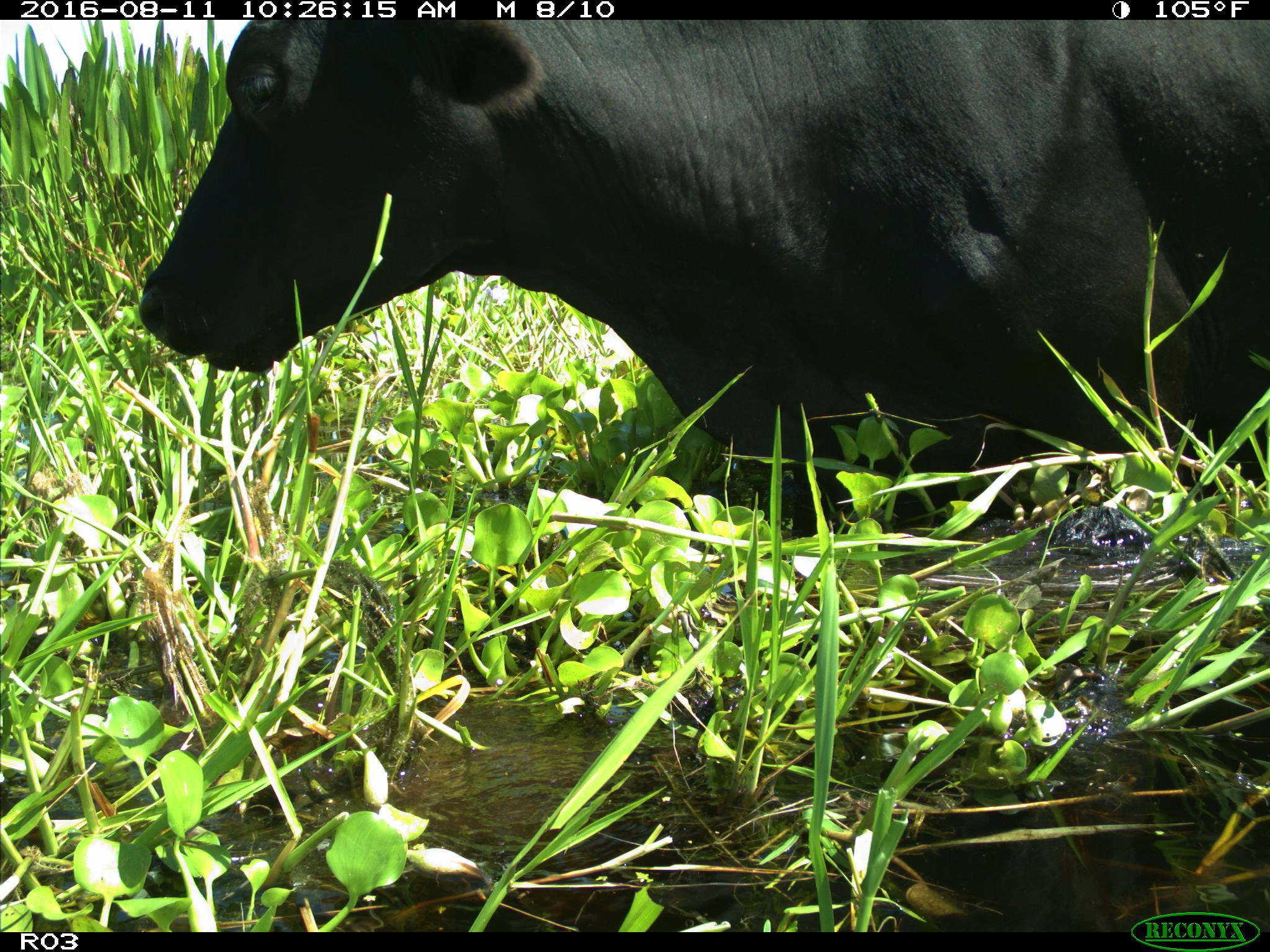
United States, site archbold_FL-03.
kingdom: Animalia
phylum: Chordata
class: Mammalia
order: Artiodactyla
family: Bovidae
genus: Bos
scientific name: Bos taurus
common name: domestic cow